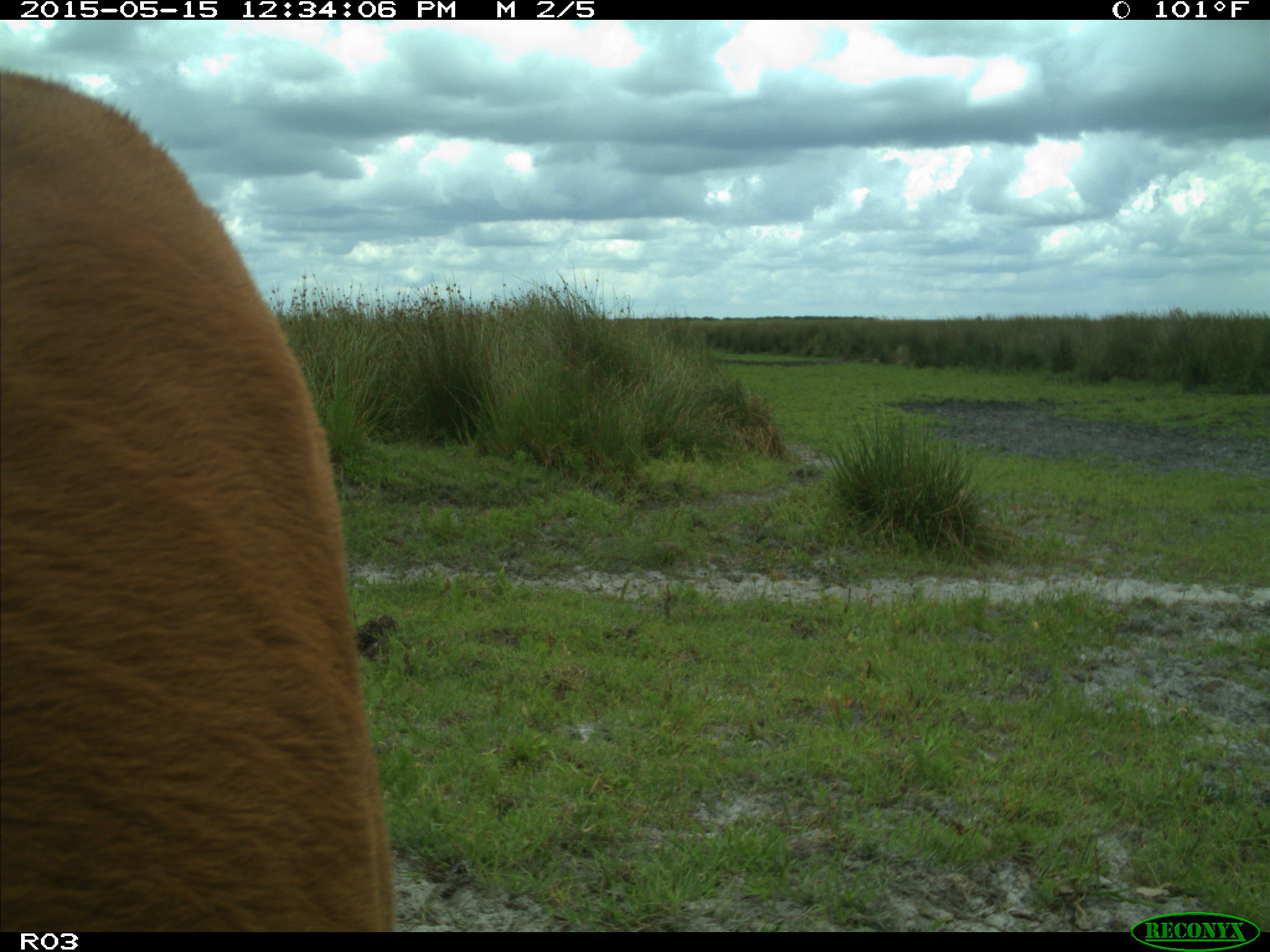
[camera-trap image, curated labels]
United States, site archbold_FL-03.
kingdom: Animalia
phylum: Chordata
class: Mammalia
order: Artiodactyla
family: Bovidae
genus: Bos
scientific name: Bos taurus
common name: domestic cow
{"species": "Bos taurus (domestic cow)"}